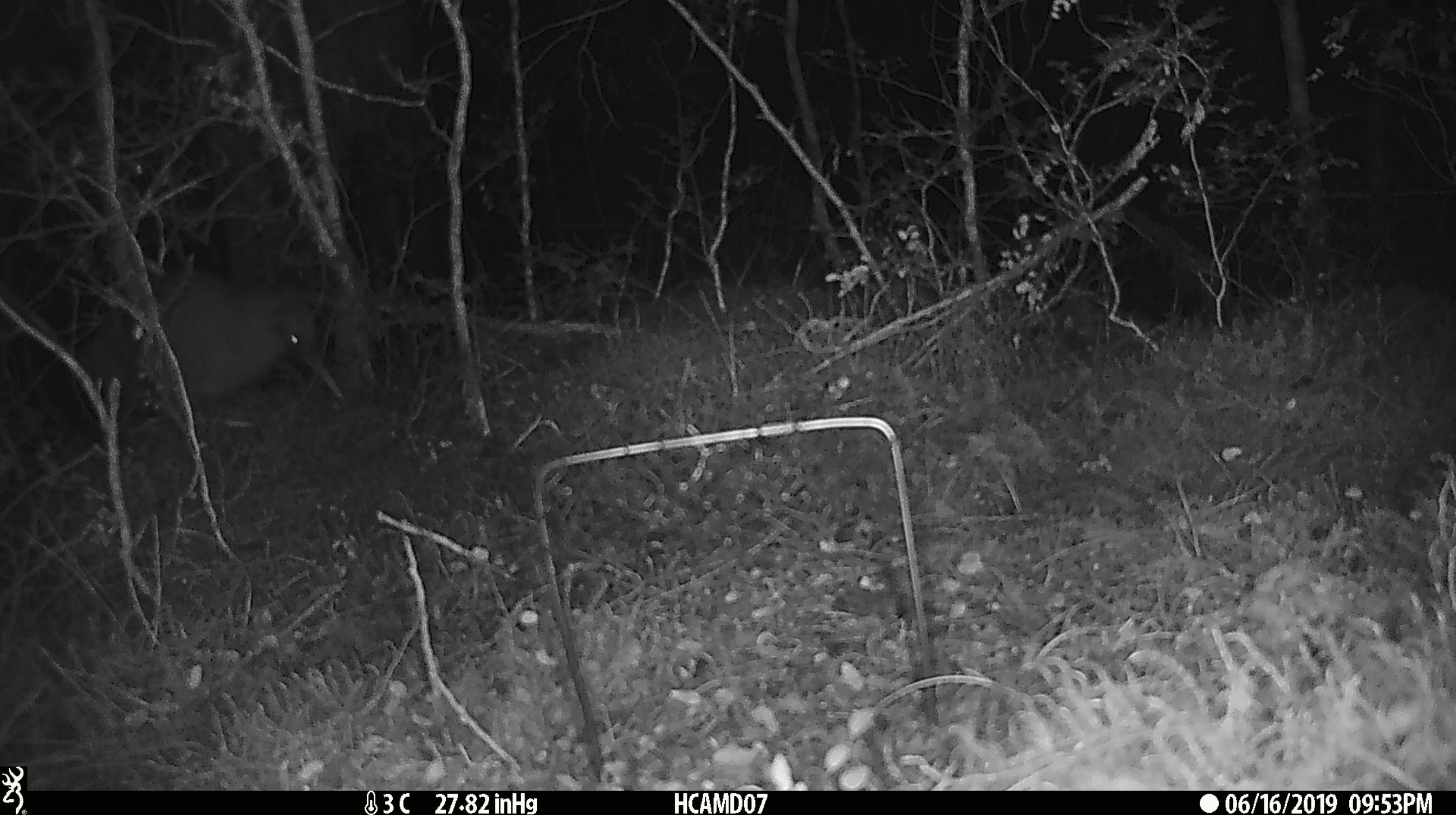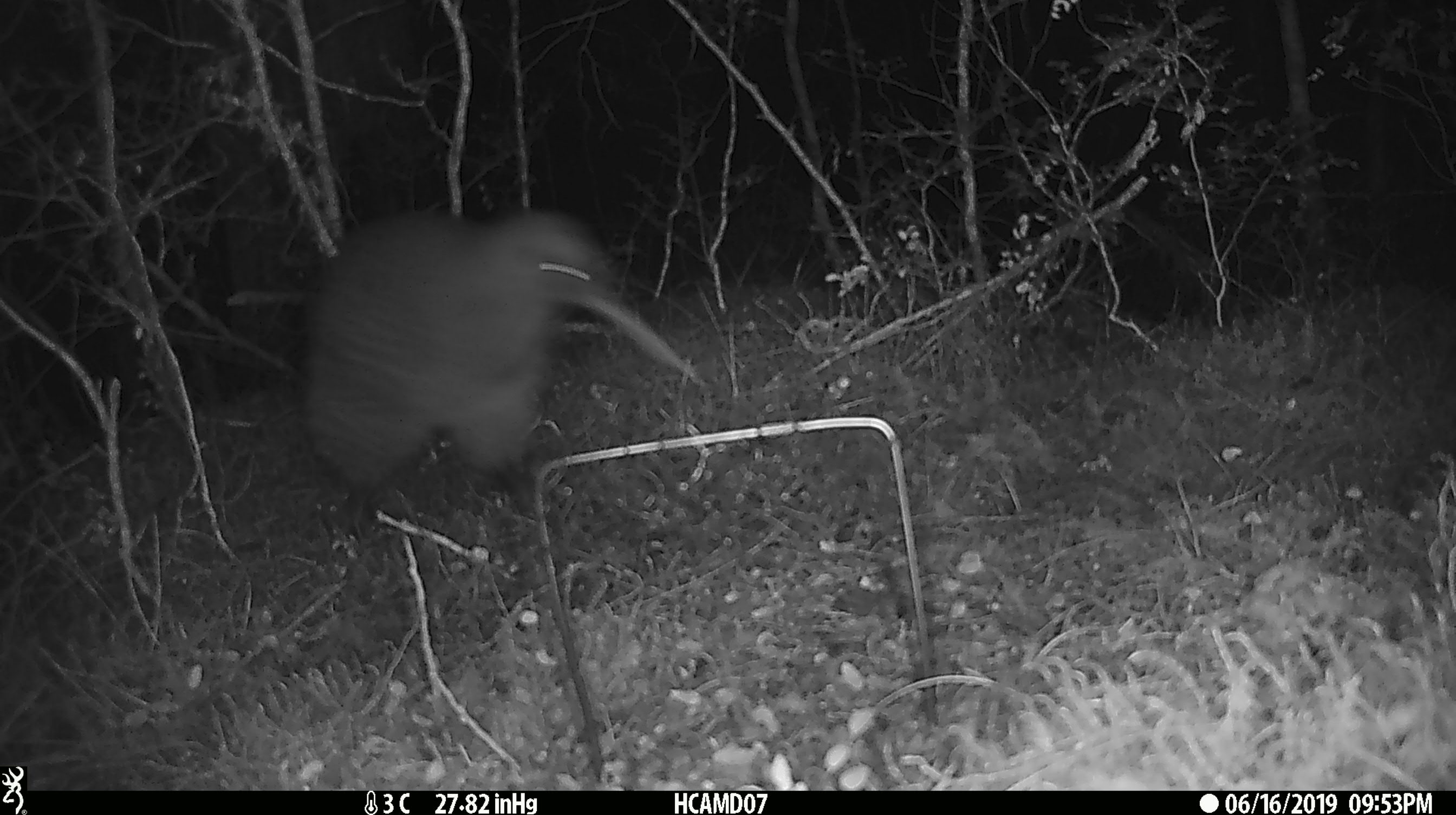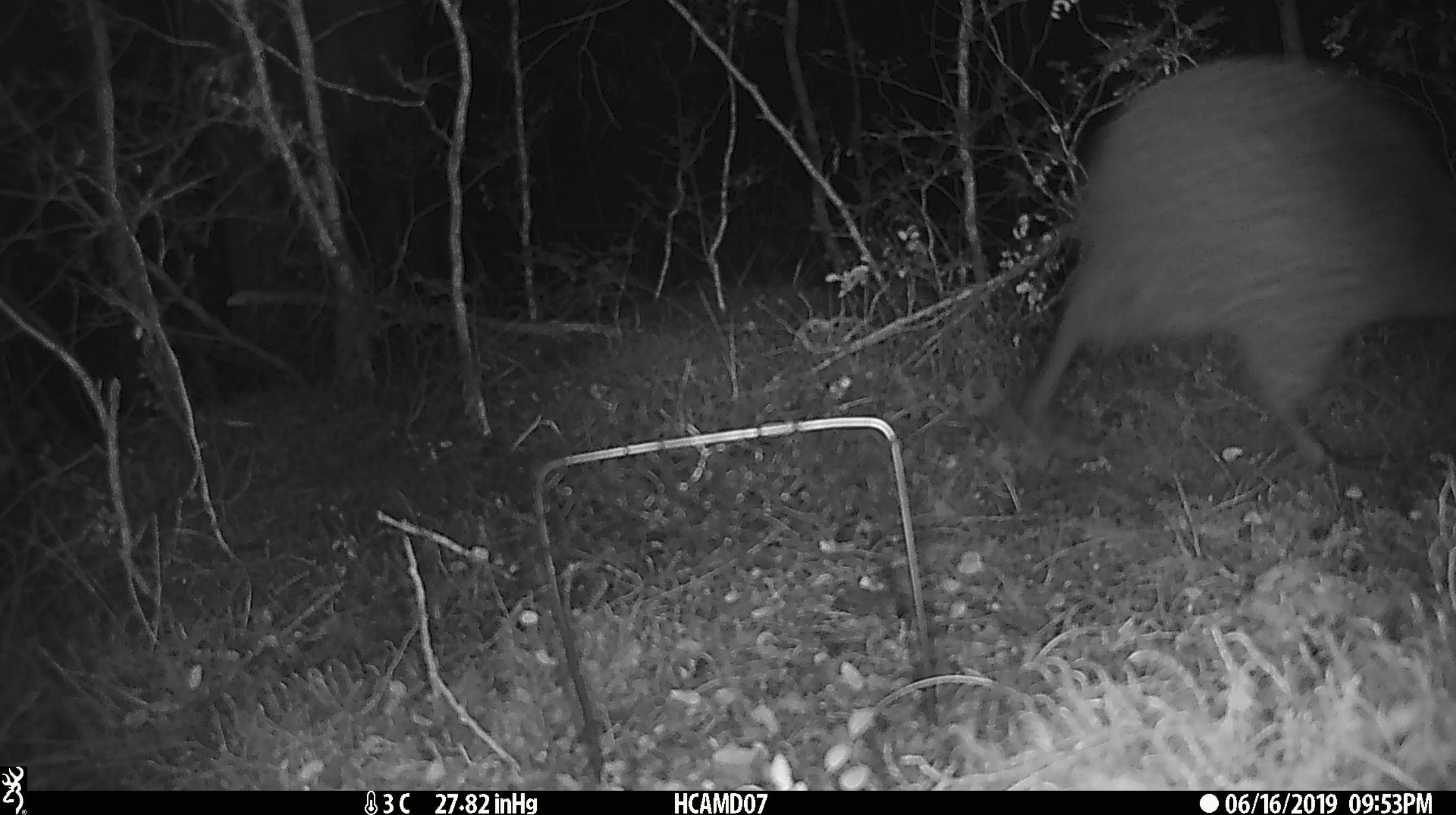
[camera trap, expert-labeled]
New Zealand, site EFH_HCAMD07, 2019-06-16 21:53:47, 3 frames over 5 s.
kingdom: Animalia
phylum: Chordata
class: Aves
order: Apterygiformes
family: Apterygidae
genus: Apteryx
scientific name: Apteryx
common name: kiwi